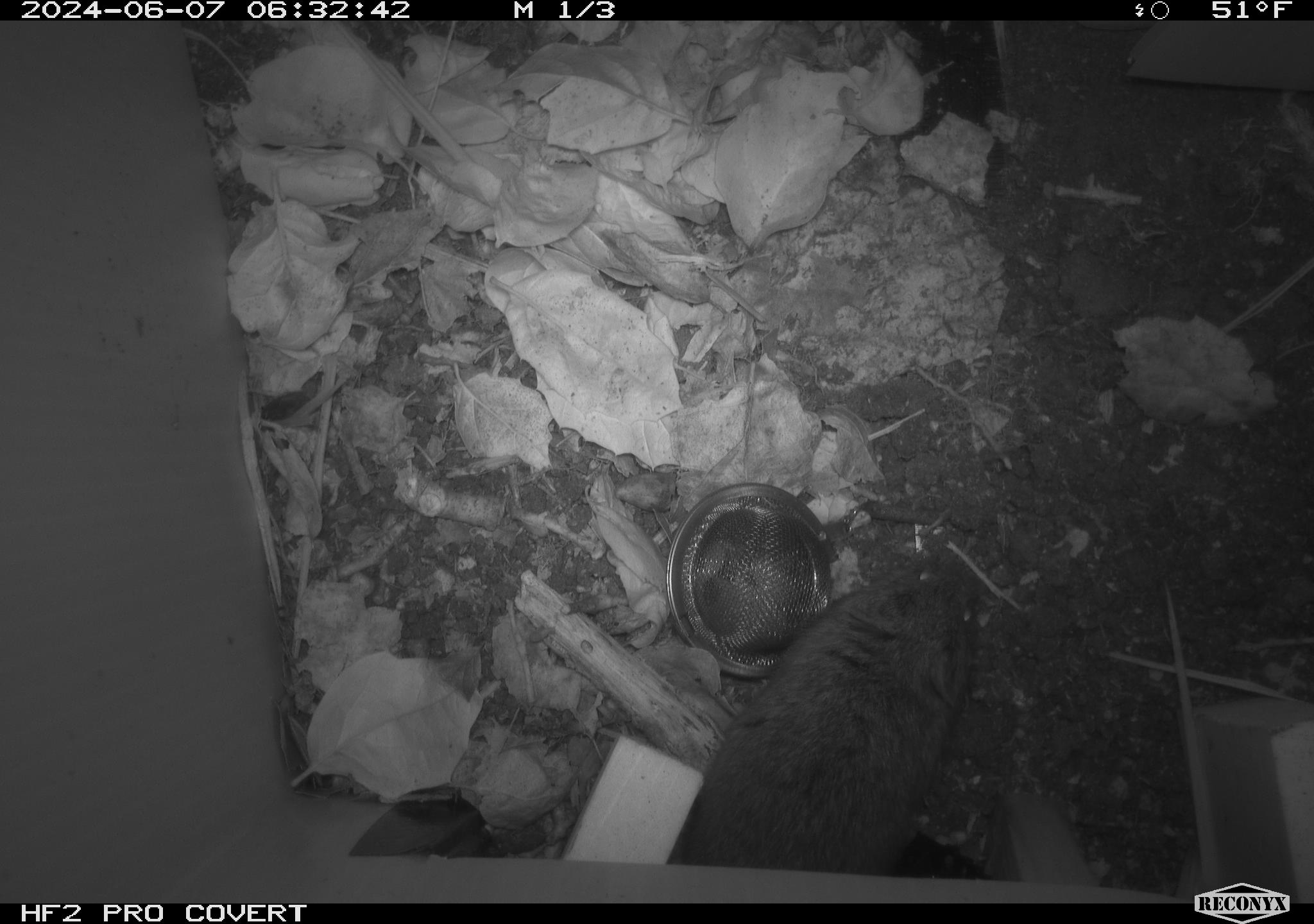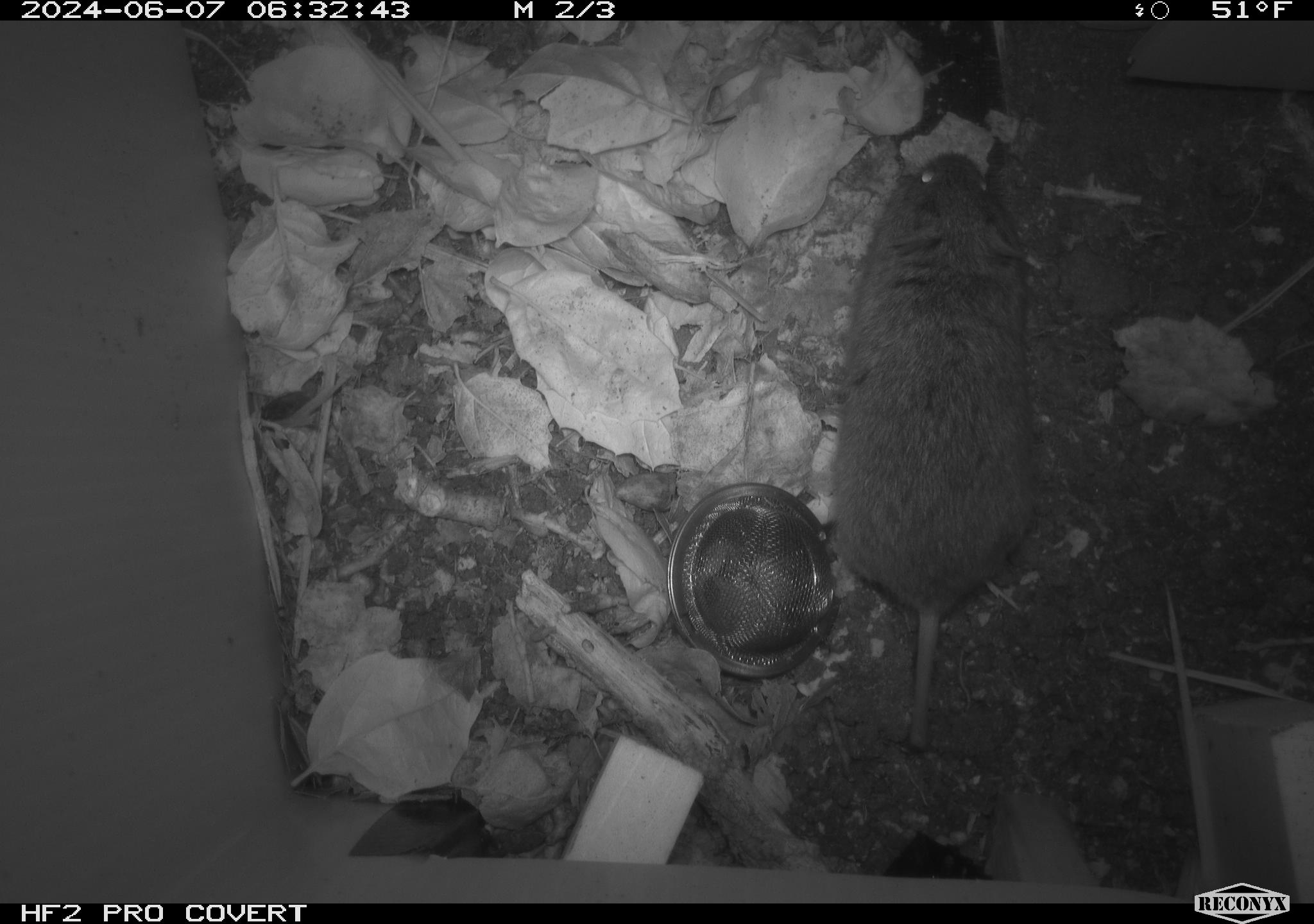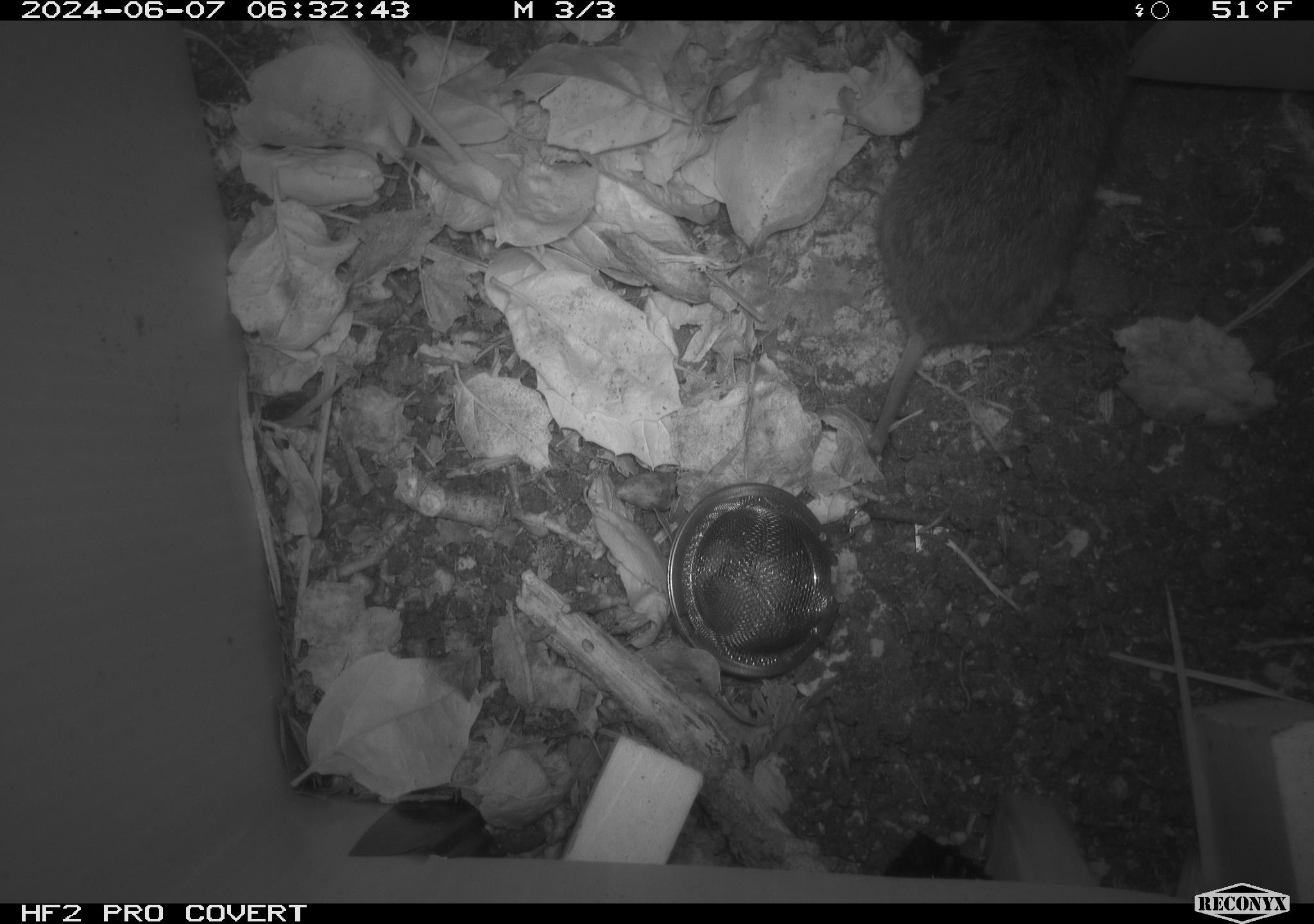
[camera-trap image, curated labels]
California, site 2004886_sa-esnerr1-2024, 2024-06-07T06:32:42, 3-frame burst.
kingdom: Animalia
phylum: Chordata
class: Mammalia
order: Rodentia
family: Cricetidae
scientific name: Cricetidae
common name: hamsters, voles, lemmings, and allies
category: cricetidae family